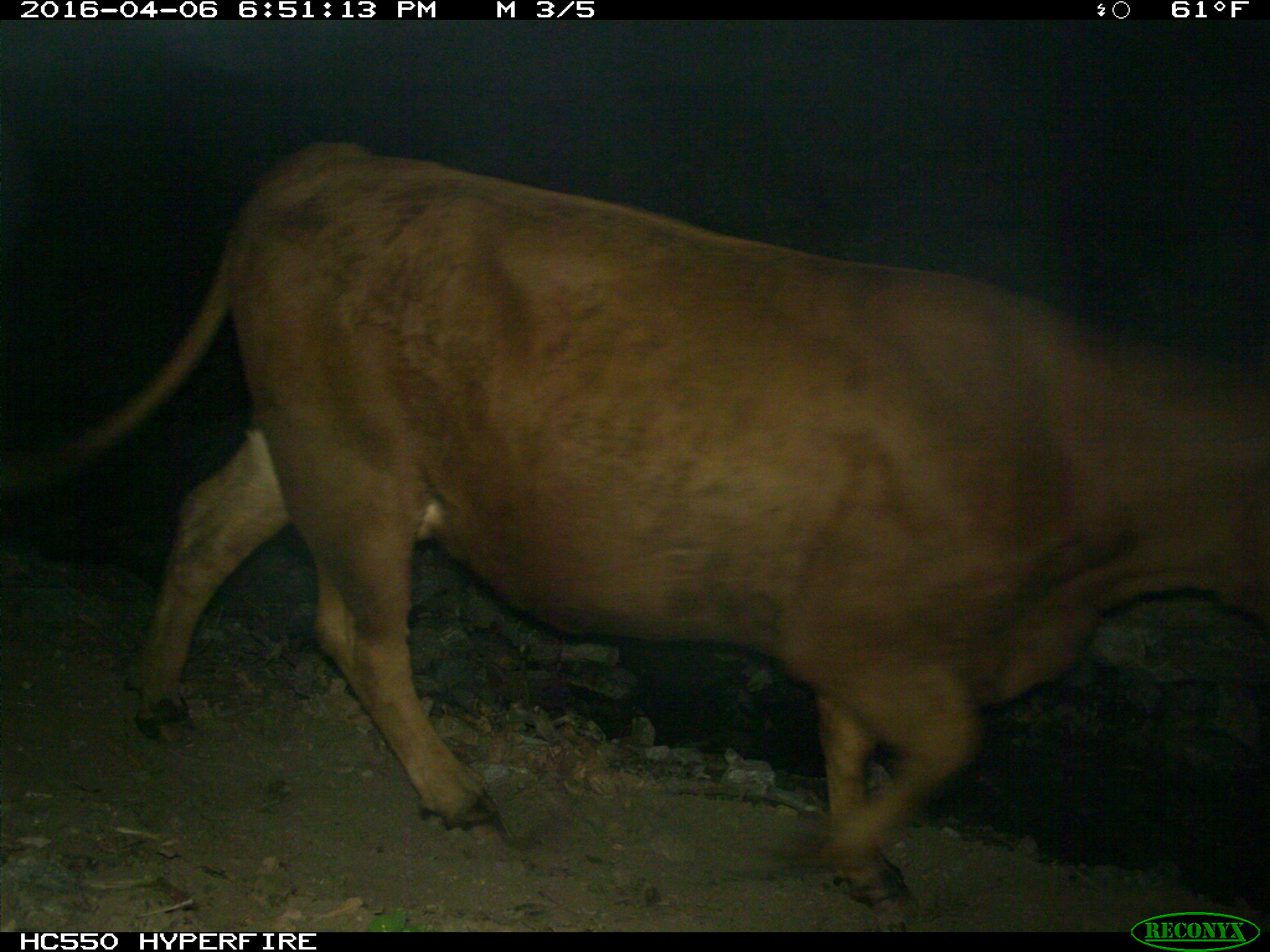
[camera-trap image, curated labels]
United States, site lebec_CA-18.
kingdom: Animalia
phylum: Chordata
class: Mammalia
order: Artiodactyla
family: Bovidae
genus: Bos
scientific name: Bos taurus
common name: domestic cow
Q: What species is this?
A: Bos taurus (domestic cow).